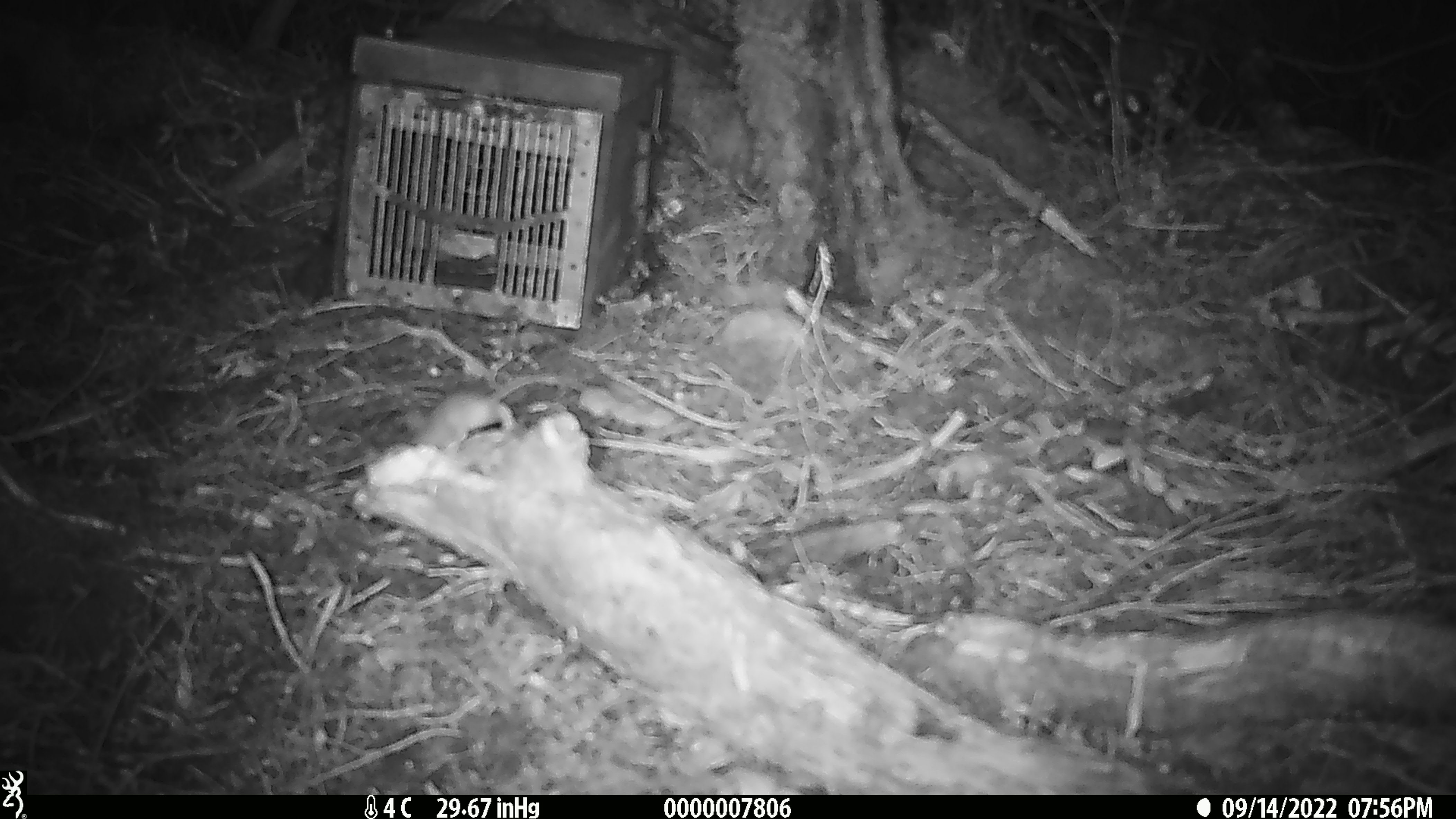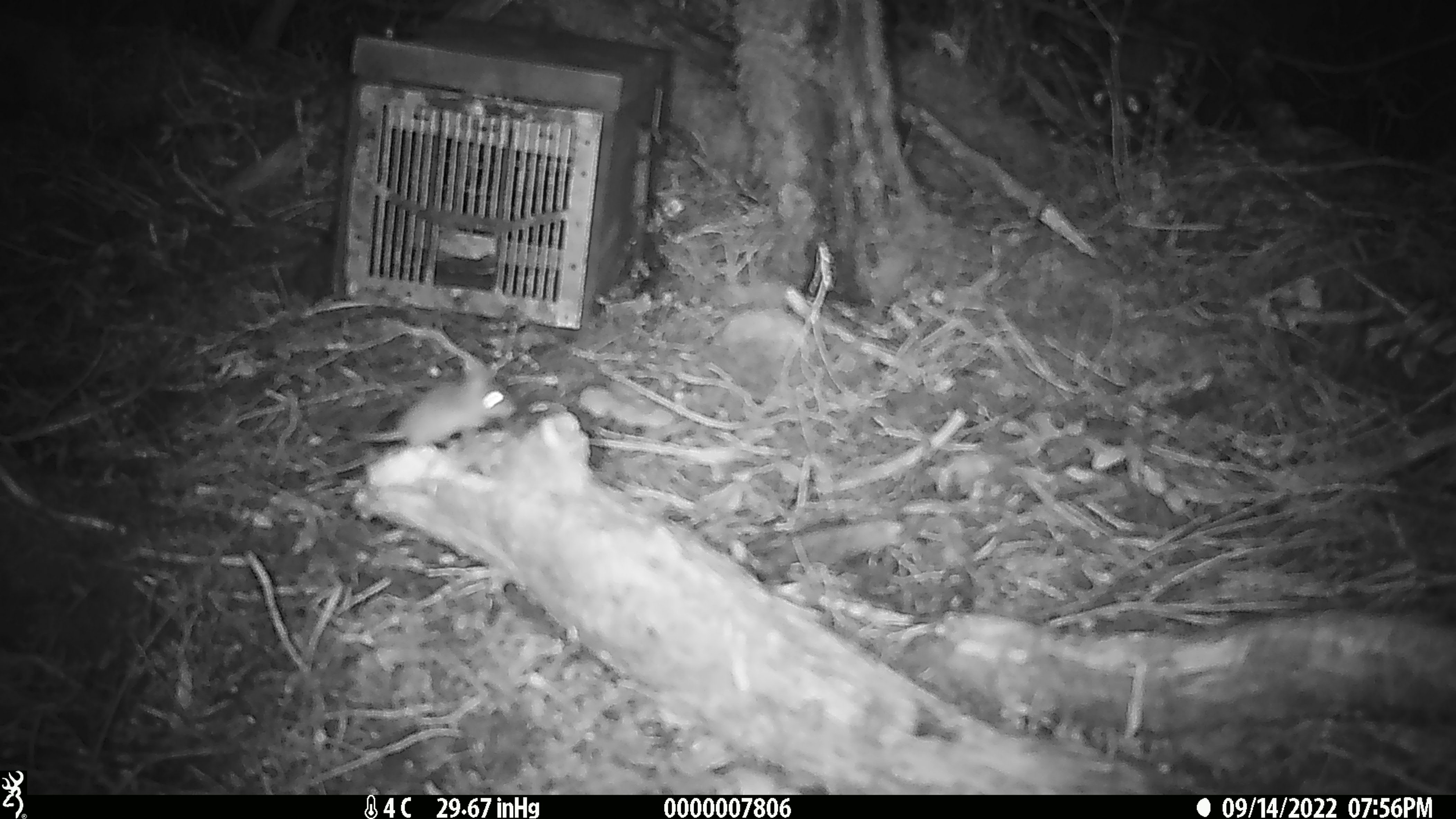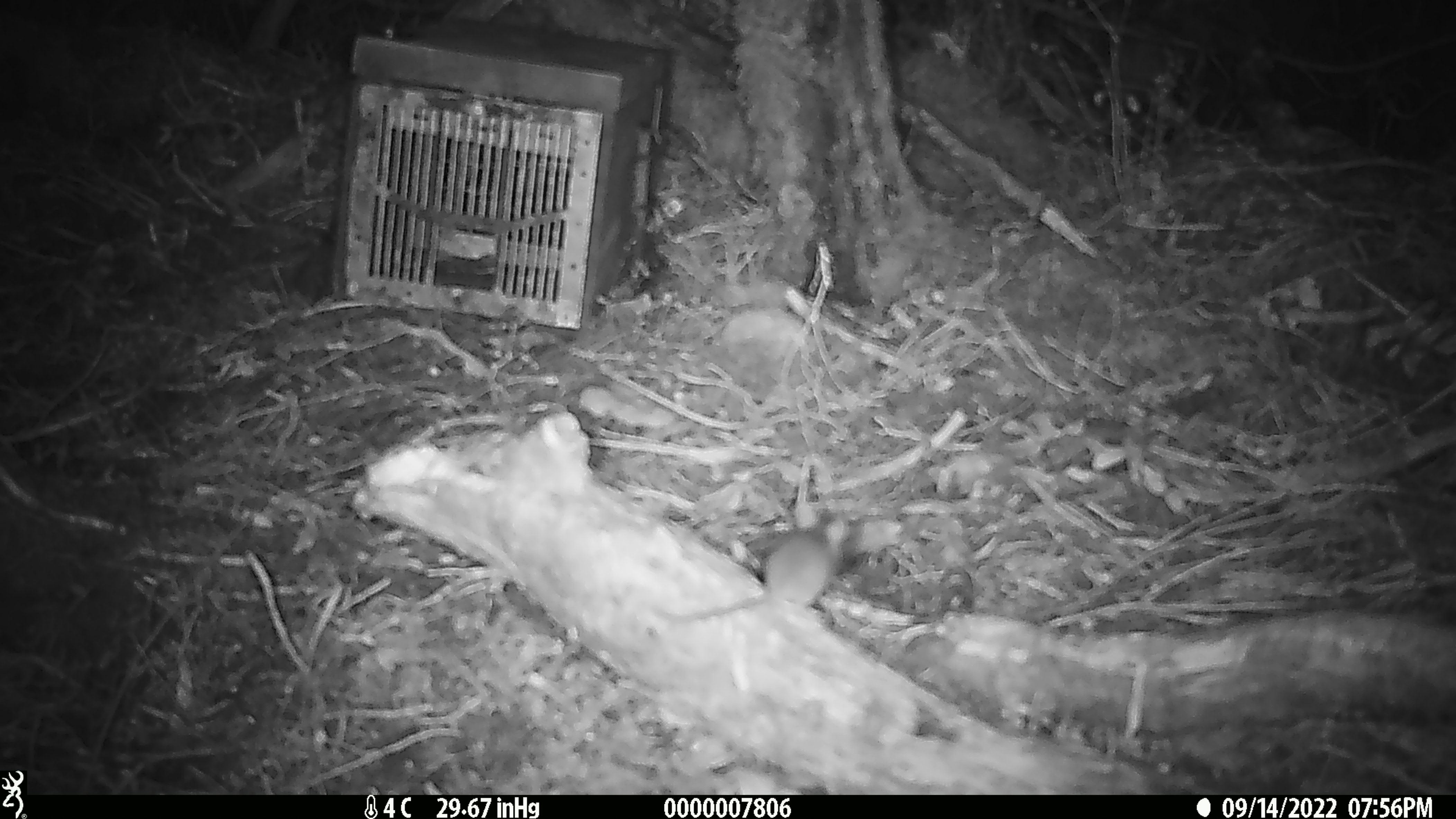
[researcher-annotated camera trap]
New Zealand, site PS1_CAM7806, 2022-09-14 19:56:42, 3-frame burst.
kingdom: Animalia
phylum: Chordata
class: Mammalia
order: Rodentia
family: Muridae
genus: Mus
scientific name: Mus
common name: mouse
Mouse (Mus).